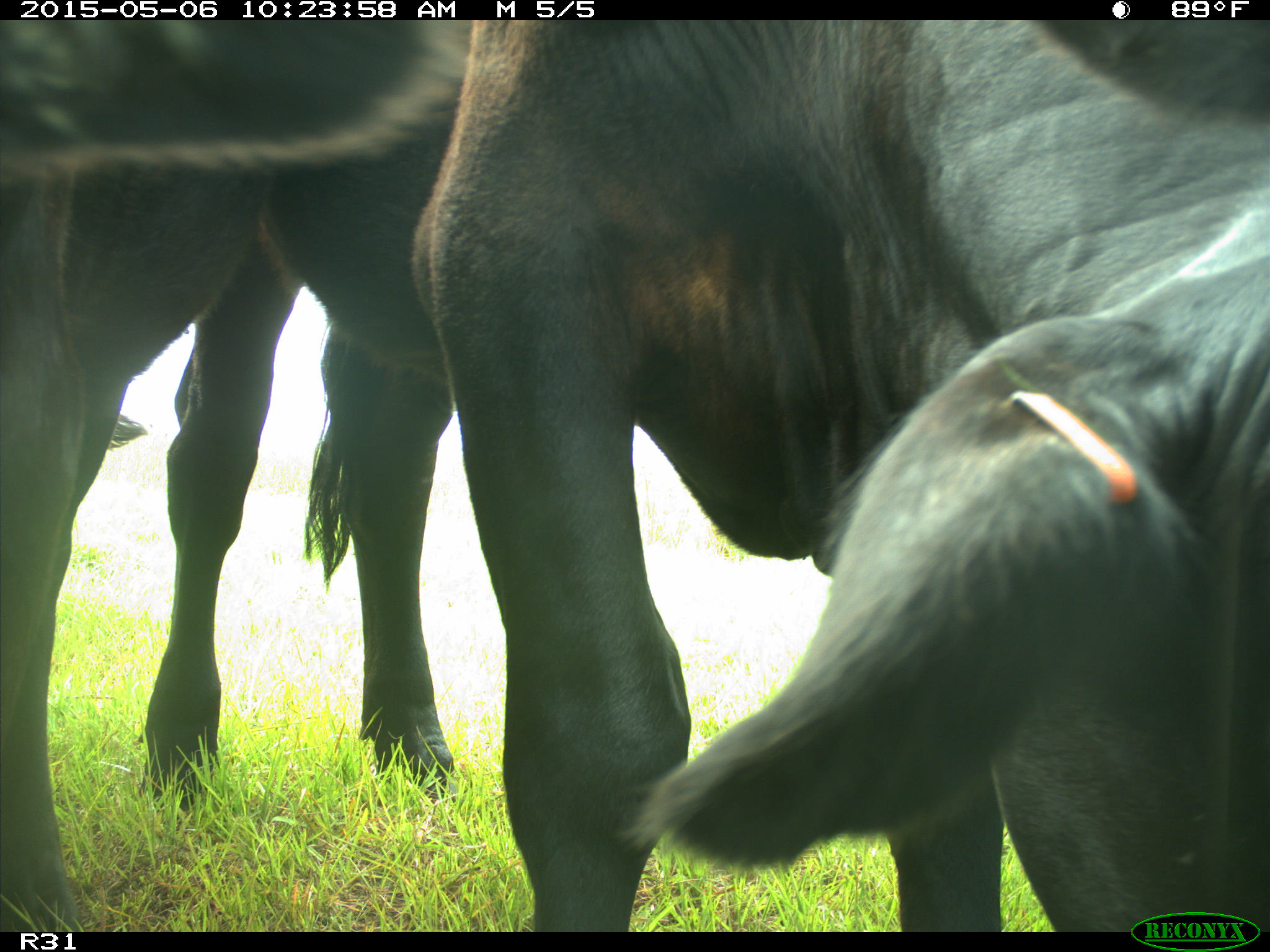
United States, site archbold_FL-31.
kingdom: Animalia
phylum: Chordata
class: Mammalia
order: Artiodactyla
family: Bovidae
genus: Bos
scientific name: Bos taurus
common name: domestic cow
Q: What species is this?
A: Bos taurus (domestic cow).